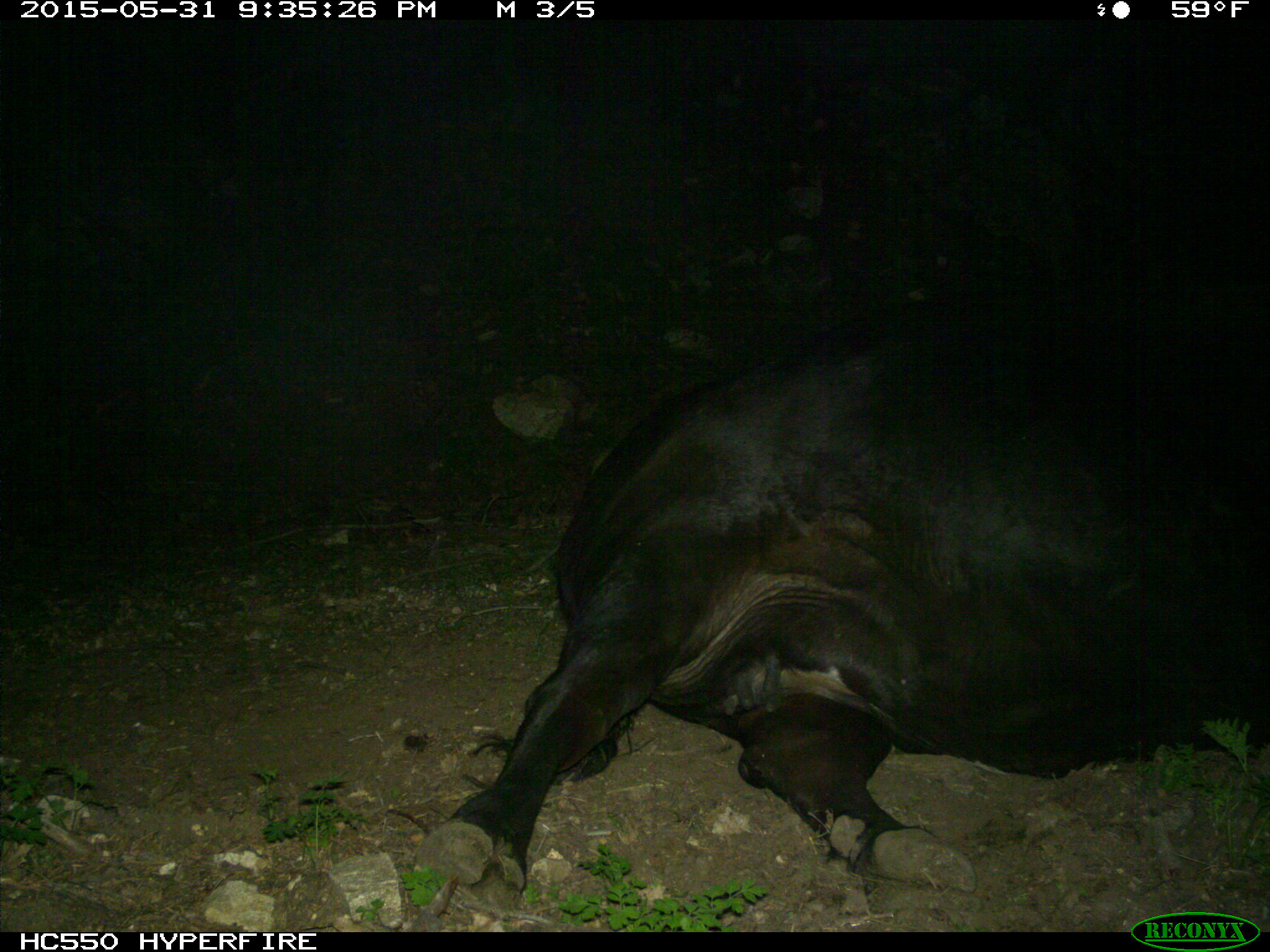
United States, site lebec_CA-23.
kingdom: Animalia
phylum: Chordata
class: Mammalia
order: Artiodactyla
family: Bovidae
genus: Bos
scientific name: Bos taurus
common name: domestic cow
Bos taurus (domestic cow).